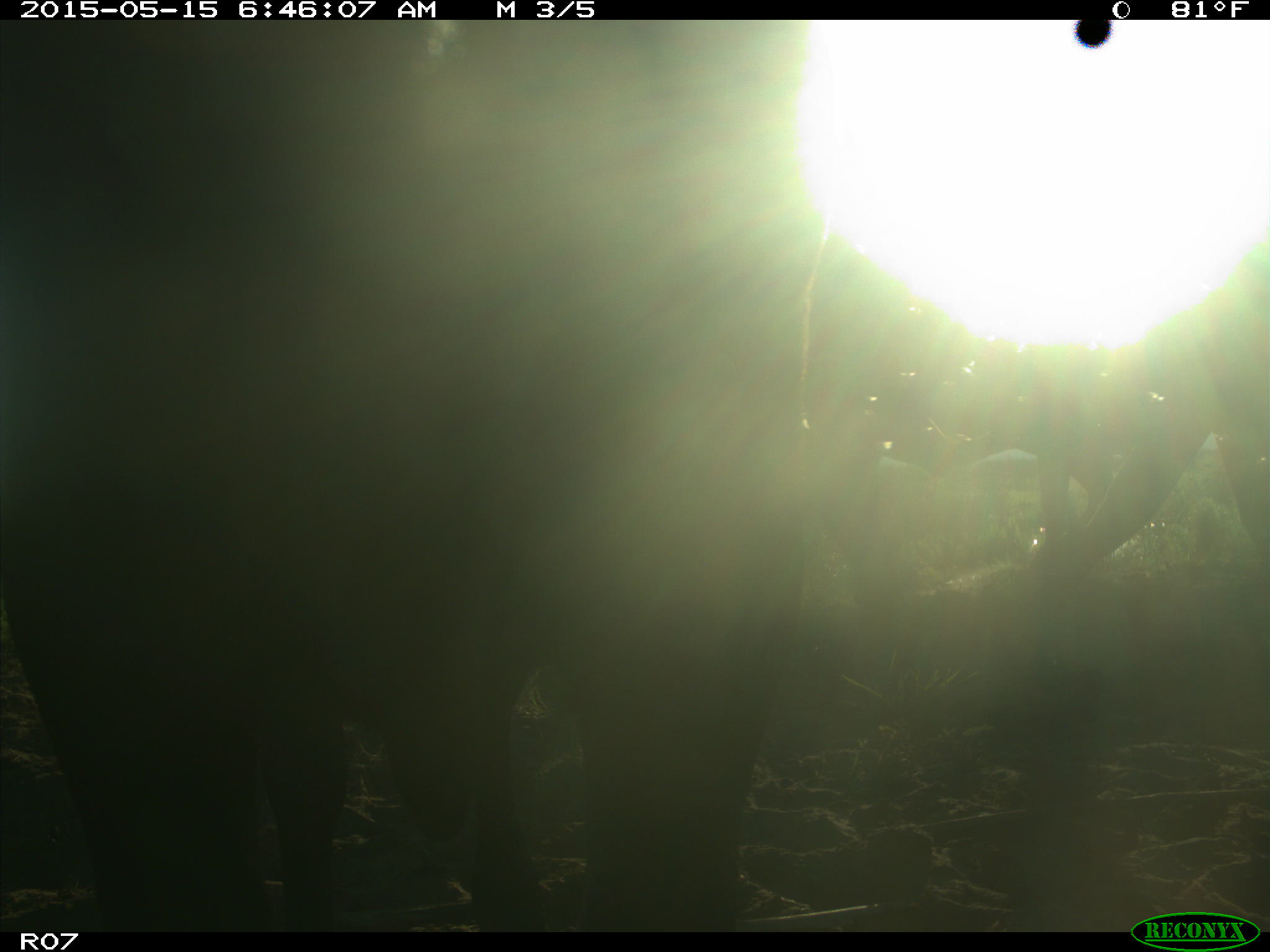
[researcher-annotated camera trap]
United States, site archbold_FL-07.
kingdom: Animalia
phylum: Chordata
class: Mammalia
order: Artiodactyla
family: Bovidae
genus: Bos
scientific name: Bos taurus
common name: domestic cow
Bos taurus (domestic cow).